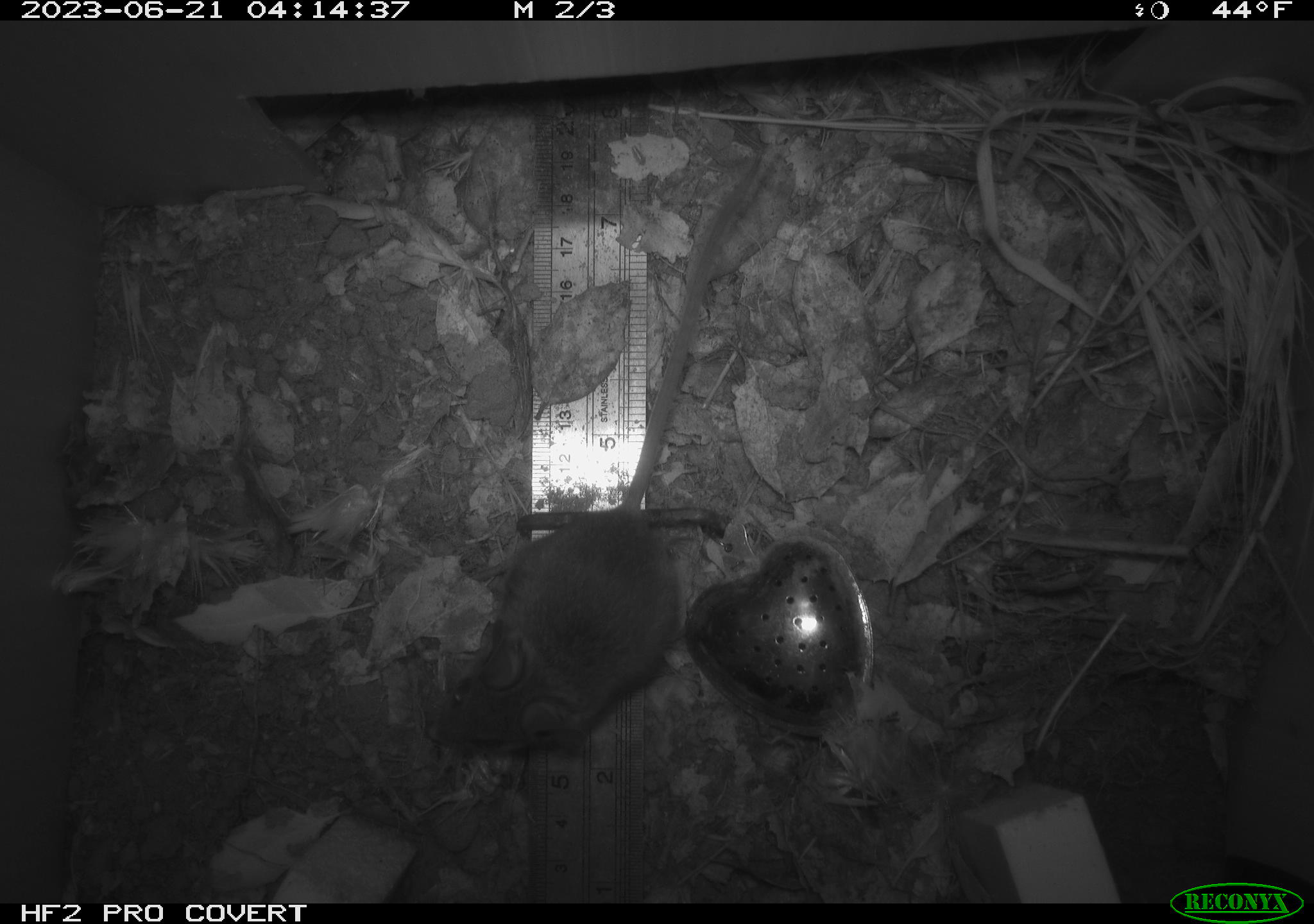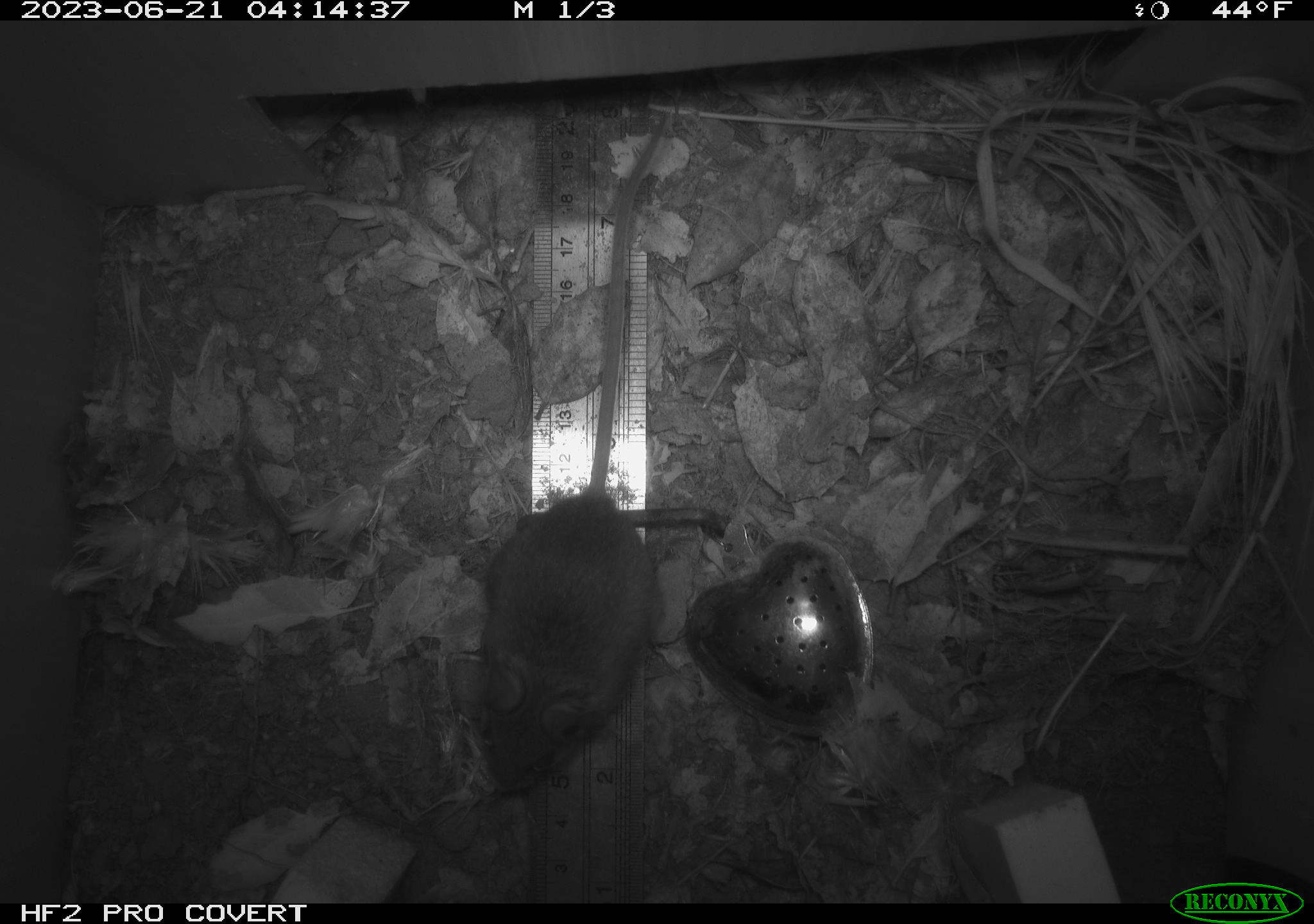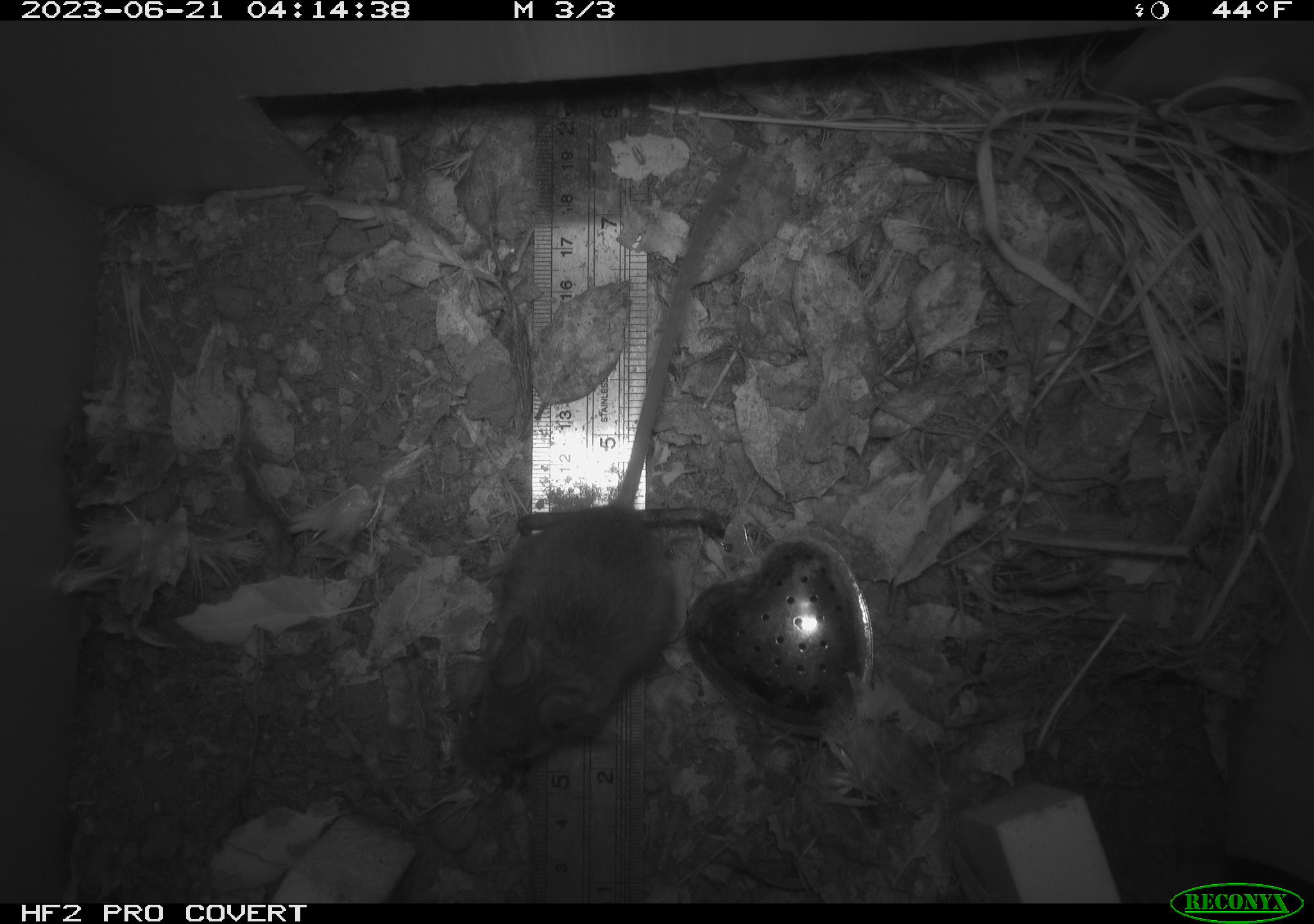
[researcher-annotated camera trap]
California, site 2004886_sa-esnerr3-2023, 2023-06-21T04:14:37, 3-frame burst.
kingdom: Animalia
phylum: Chordata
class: Mammalia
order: Rodentia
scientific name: Rodentia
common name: mouse species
Mouse species (Rodentia).